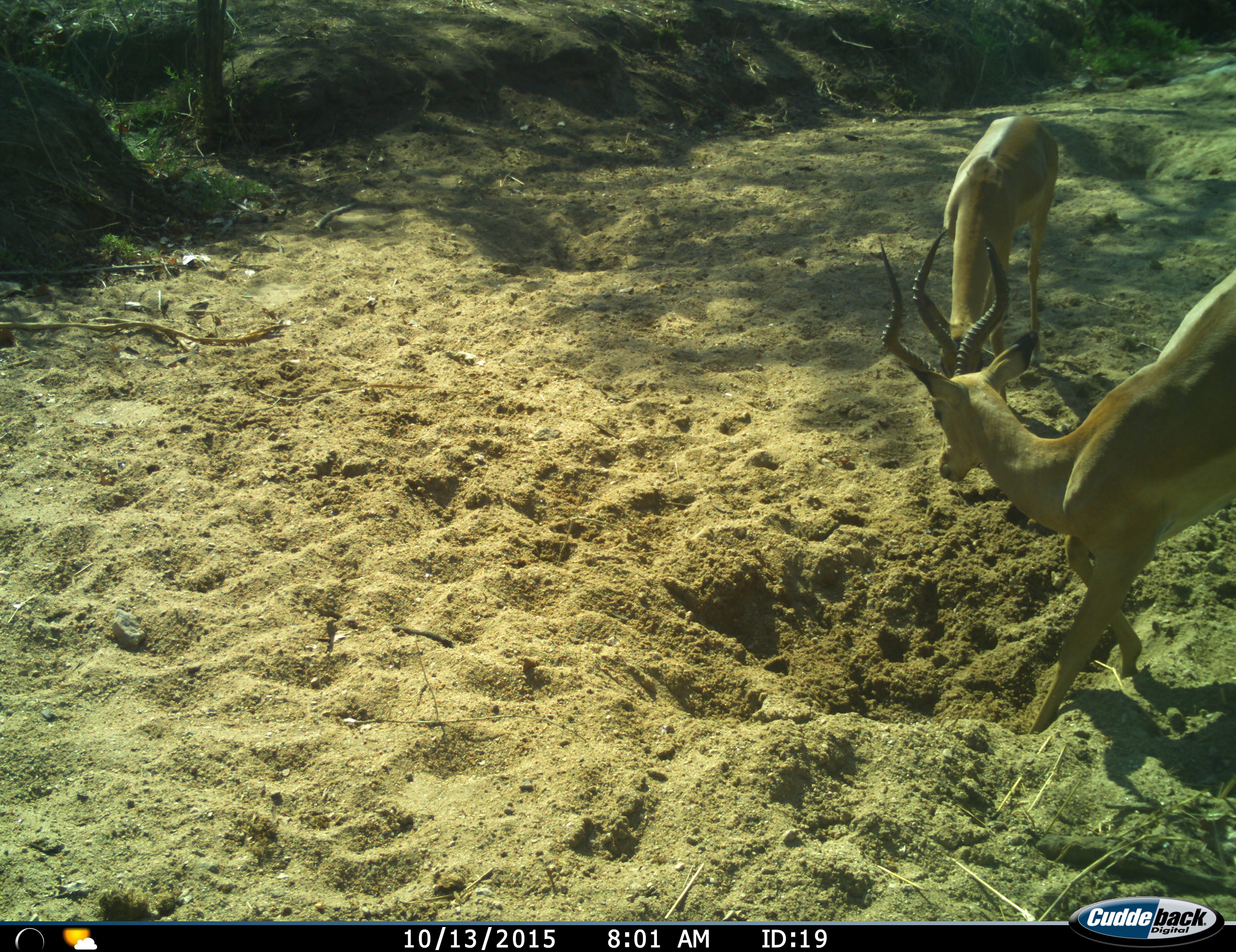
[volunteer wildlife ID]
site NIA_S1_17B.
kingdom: Animalia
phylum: Chordata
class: Mammalia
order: Artiodactyla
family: Bovidae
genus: Aepyceros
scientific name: Aepyceros melampus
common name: impala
Impala (Aepyceros melampus), count 2. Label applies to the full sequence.